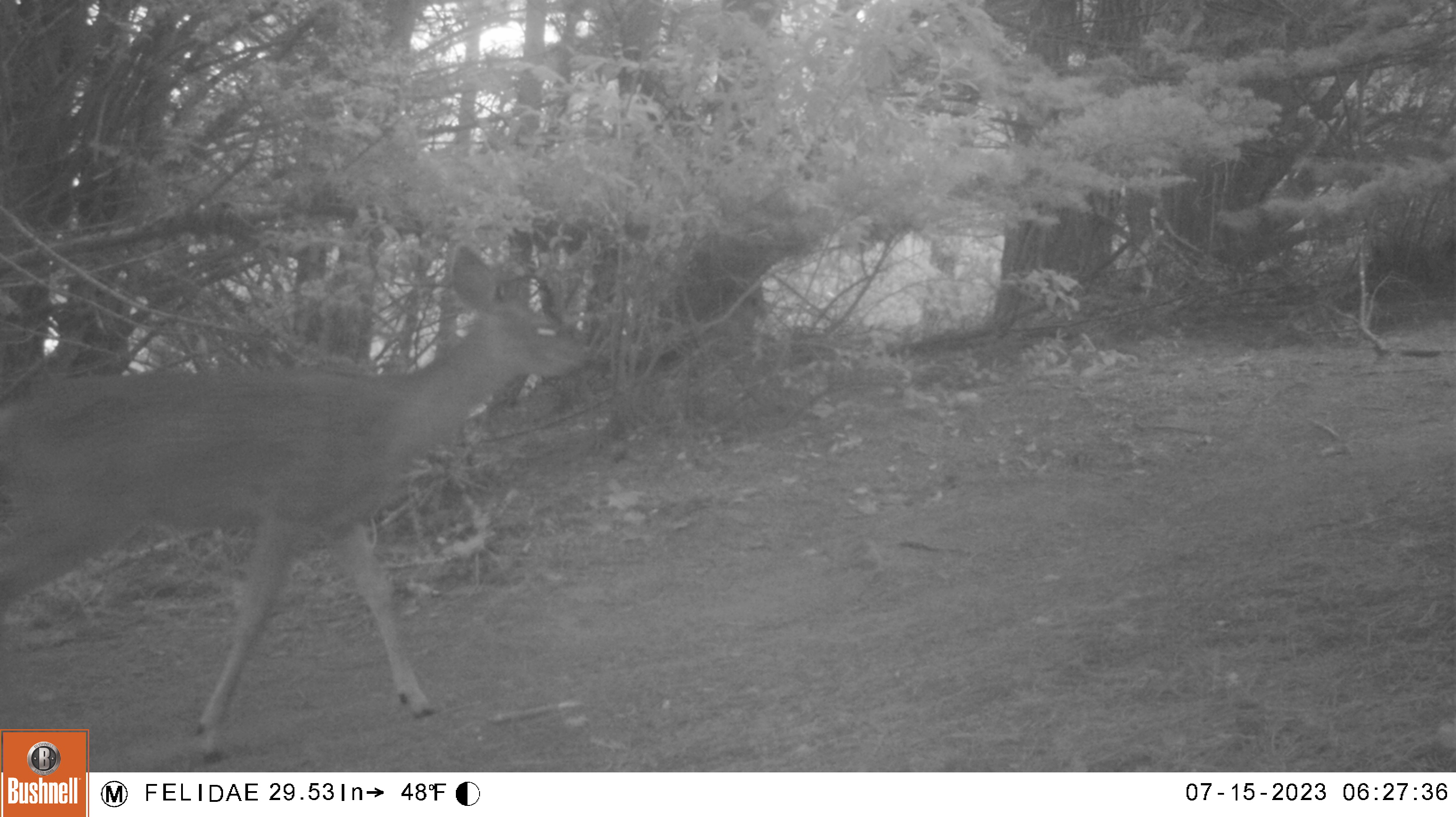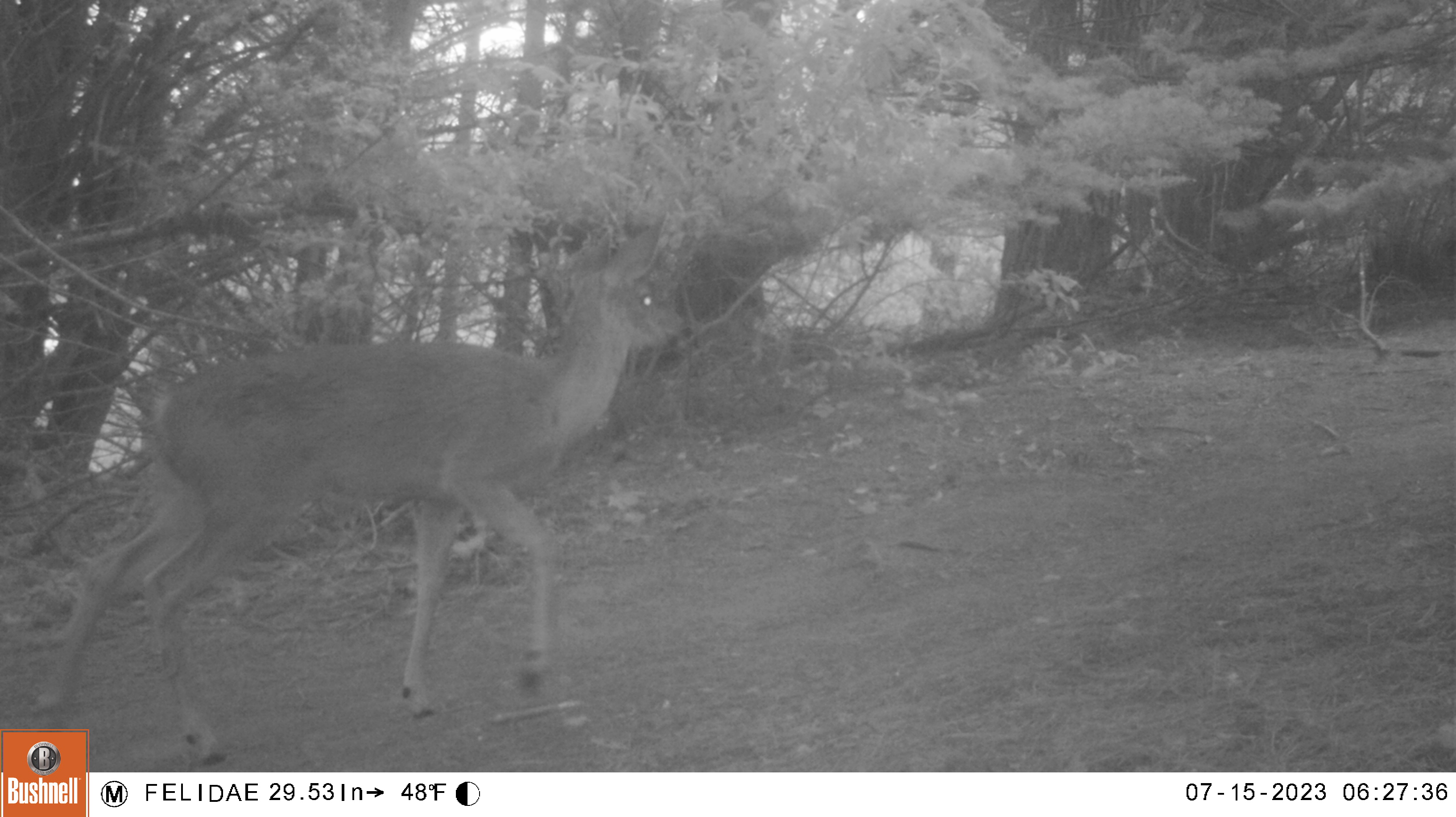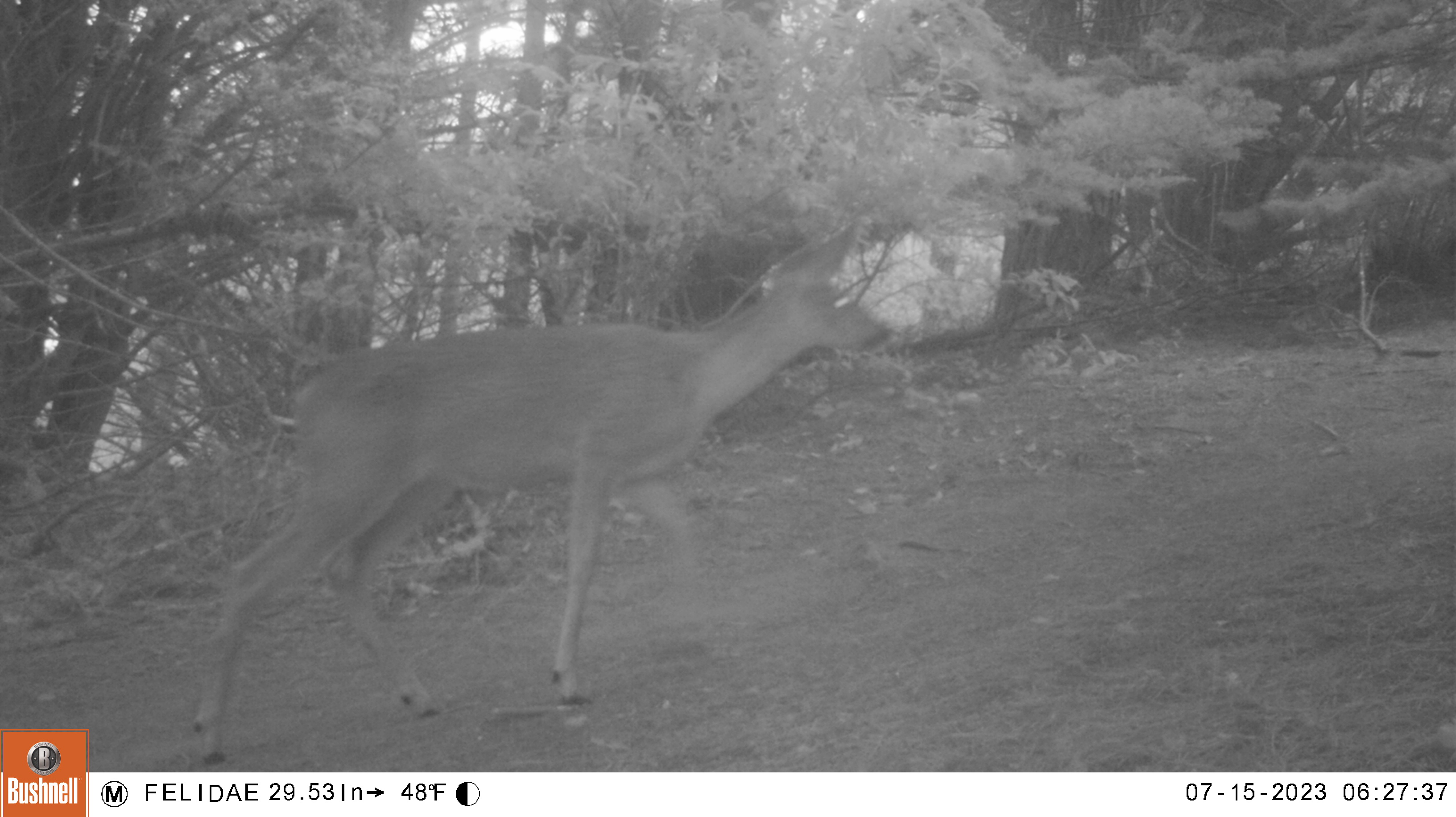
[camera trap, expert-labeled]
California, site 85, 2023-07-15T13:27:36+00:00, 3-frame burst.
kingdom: Animalia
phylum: Chordata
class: Mammalia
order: Artiodactyla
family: Cervidae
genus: Odocoileus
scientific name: Odocoileus hemionus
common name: mule deer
Mule deer (Odocoileus hemionus).